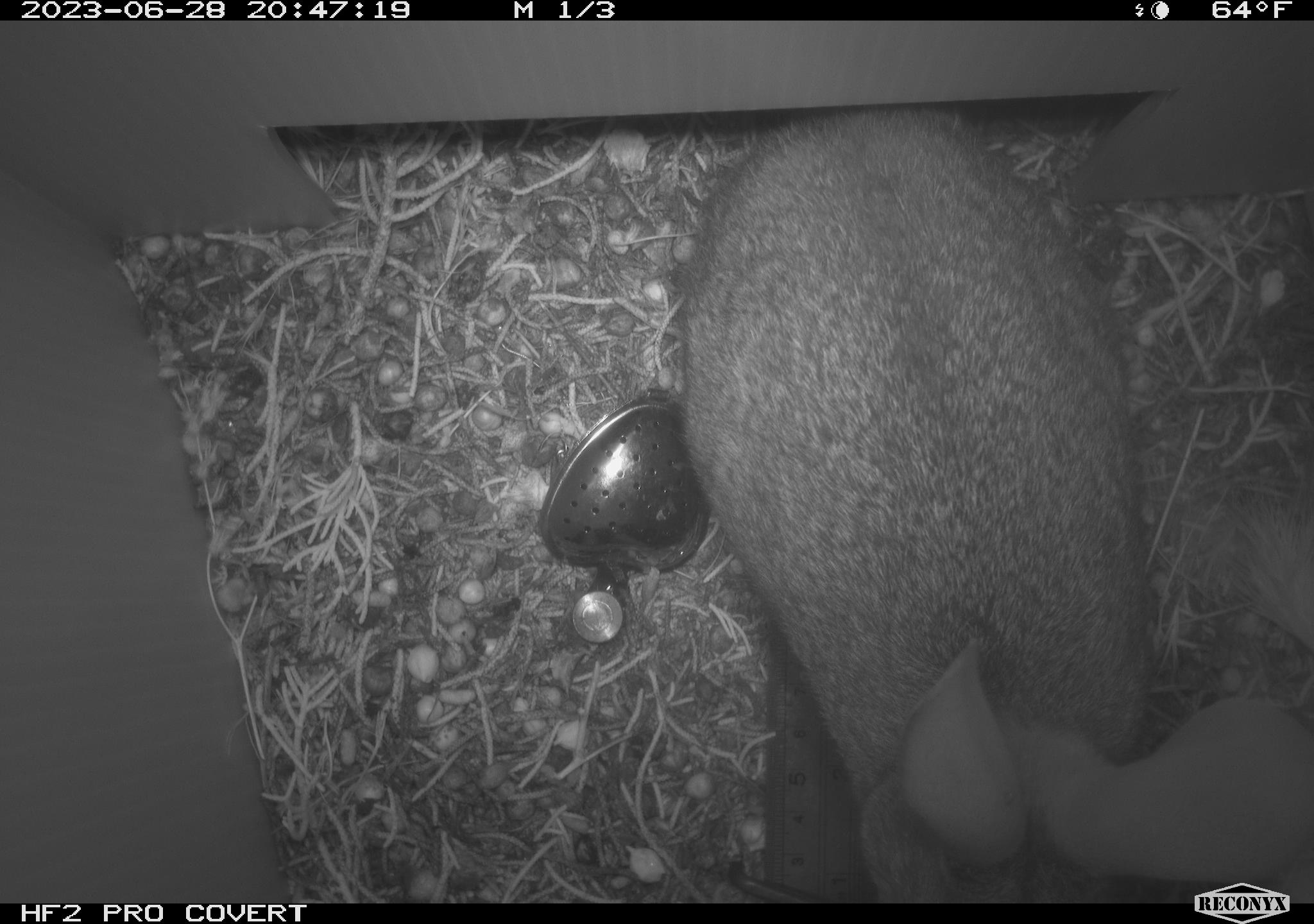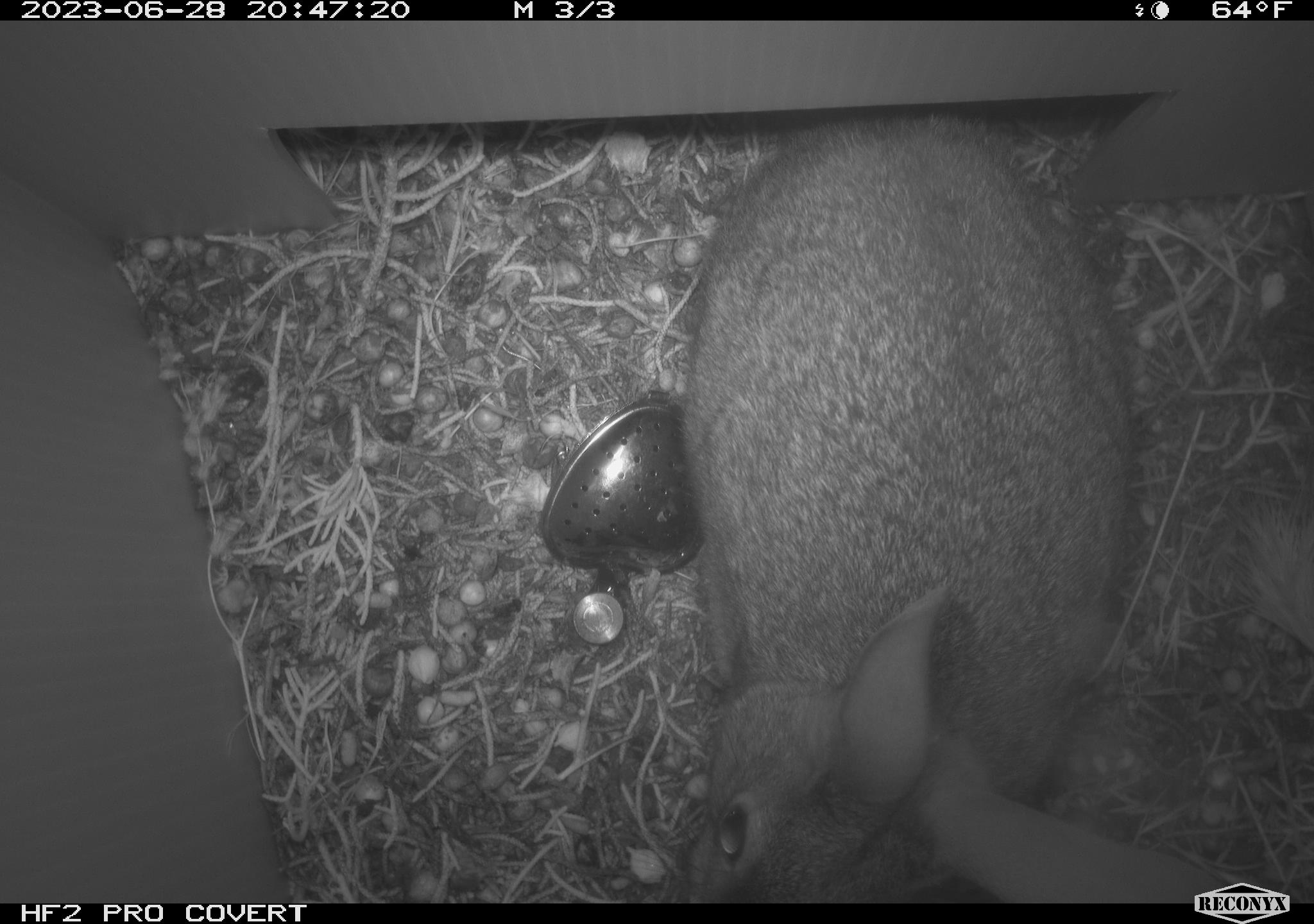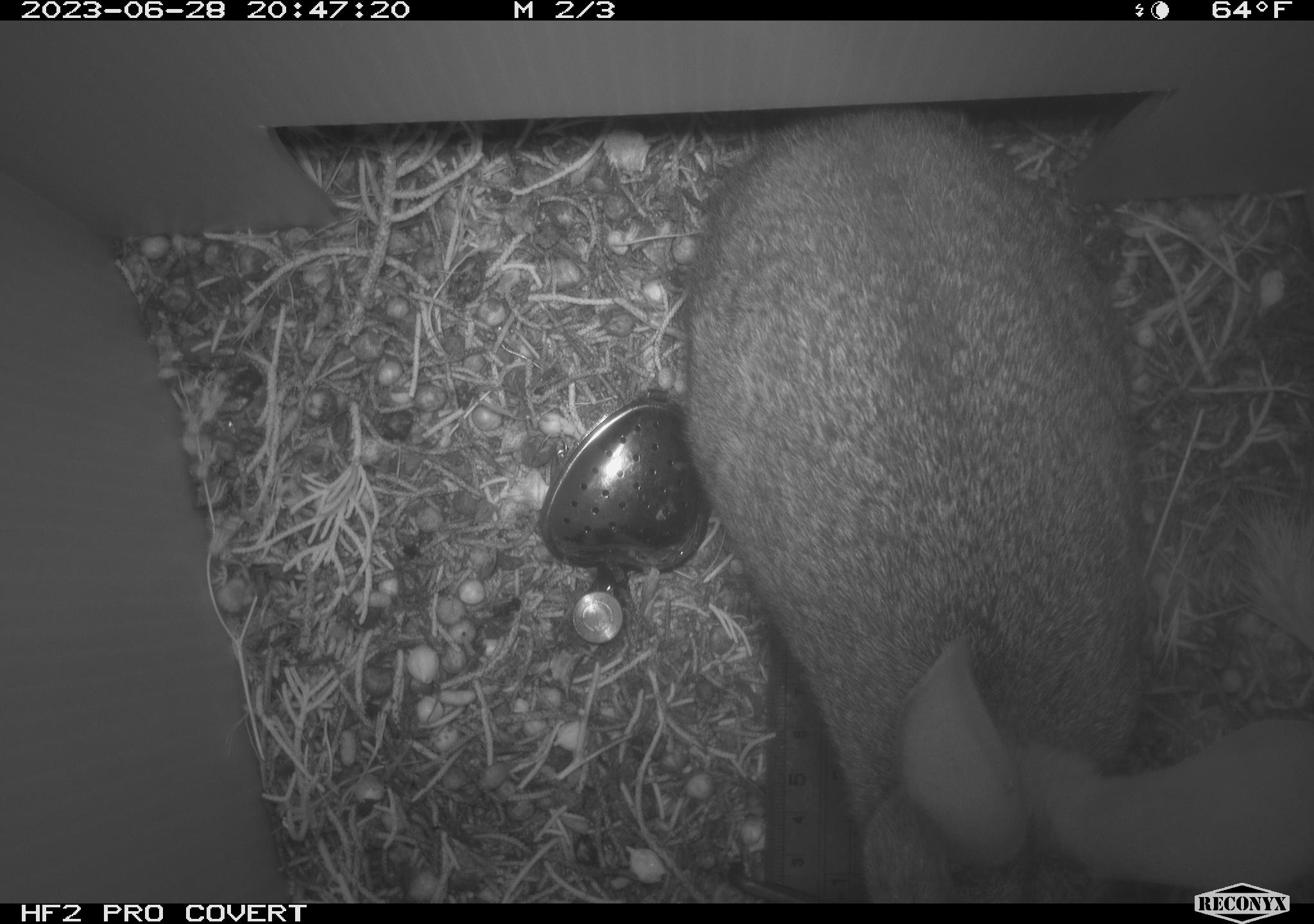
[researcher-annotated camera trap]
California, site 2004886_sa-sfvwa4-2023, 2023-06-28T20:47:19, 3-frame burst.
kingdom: Animalia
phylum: Chordata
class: Mammalia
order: Lagomorpha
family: Leporidae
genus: Sylvilagus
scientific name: Sylvilagus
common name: cottontail rabbits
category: sylvilagus species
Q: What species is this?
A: Sylvilagus species (cottontail rabbits) (Sylvilagus).